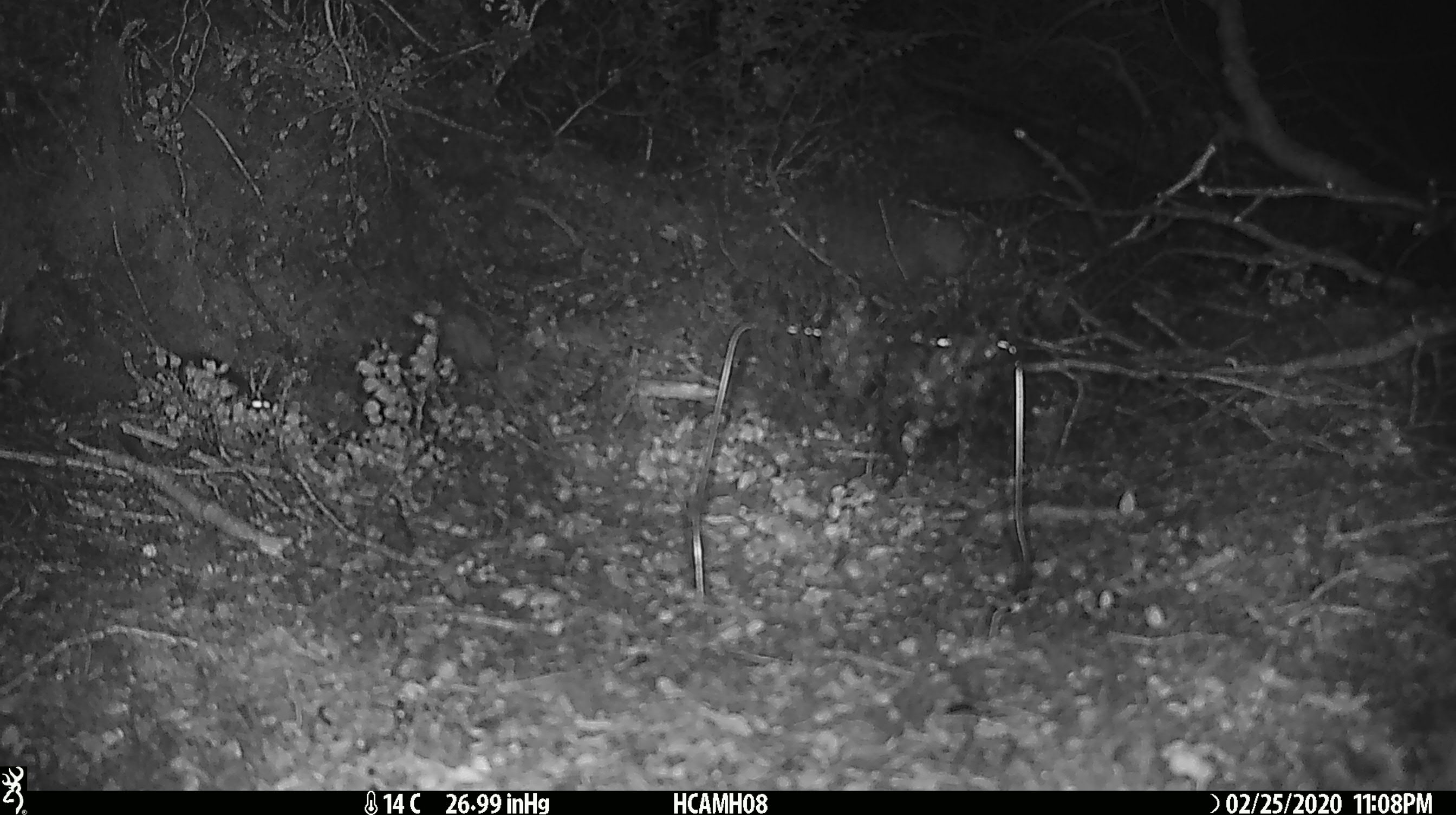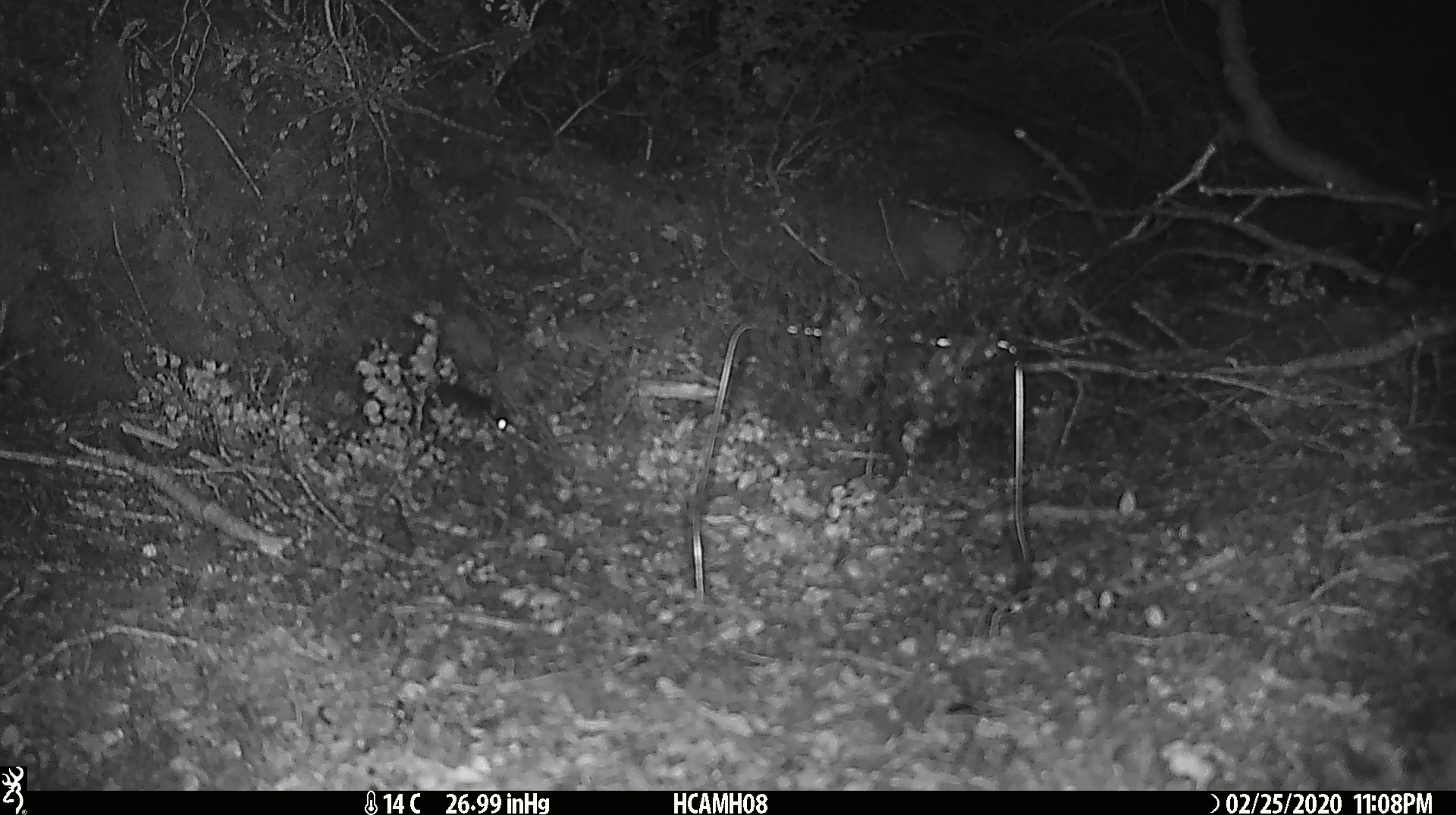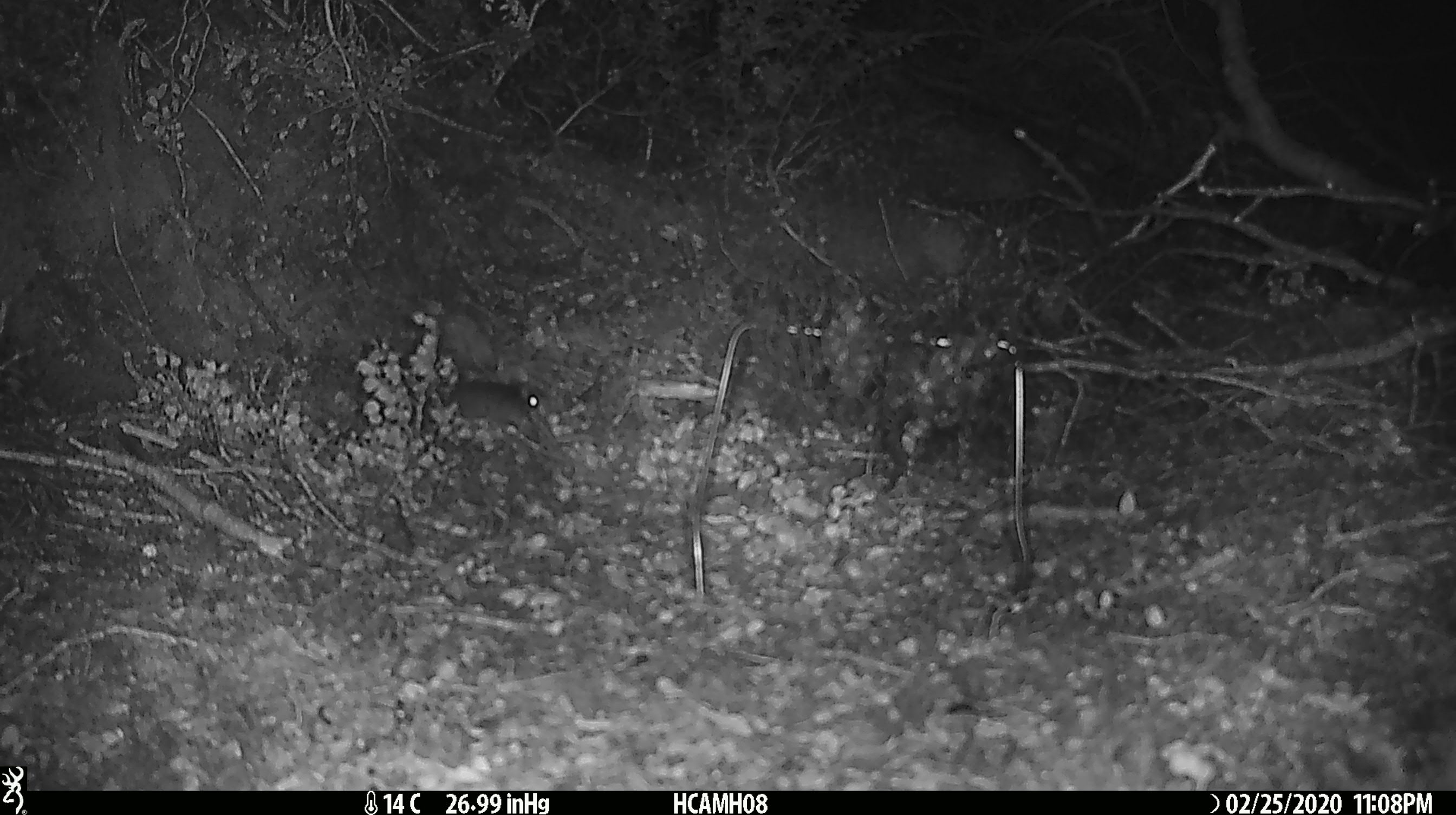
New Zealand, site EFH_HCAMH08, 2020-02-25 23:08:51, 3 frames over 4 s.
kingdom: Animalia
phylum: Chordata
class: Mammalia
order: Rodentia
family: Muridae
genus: Mus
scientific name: Mus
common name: mouse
Mouse (Mus).